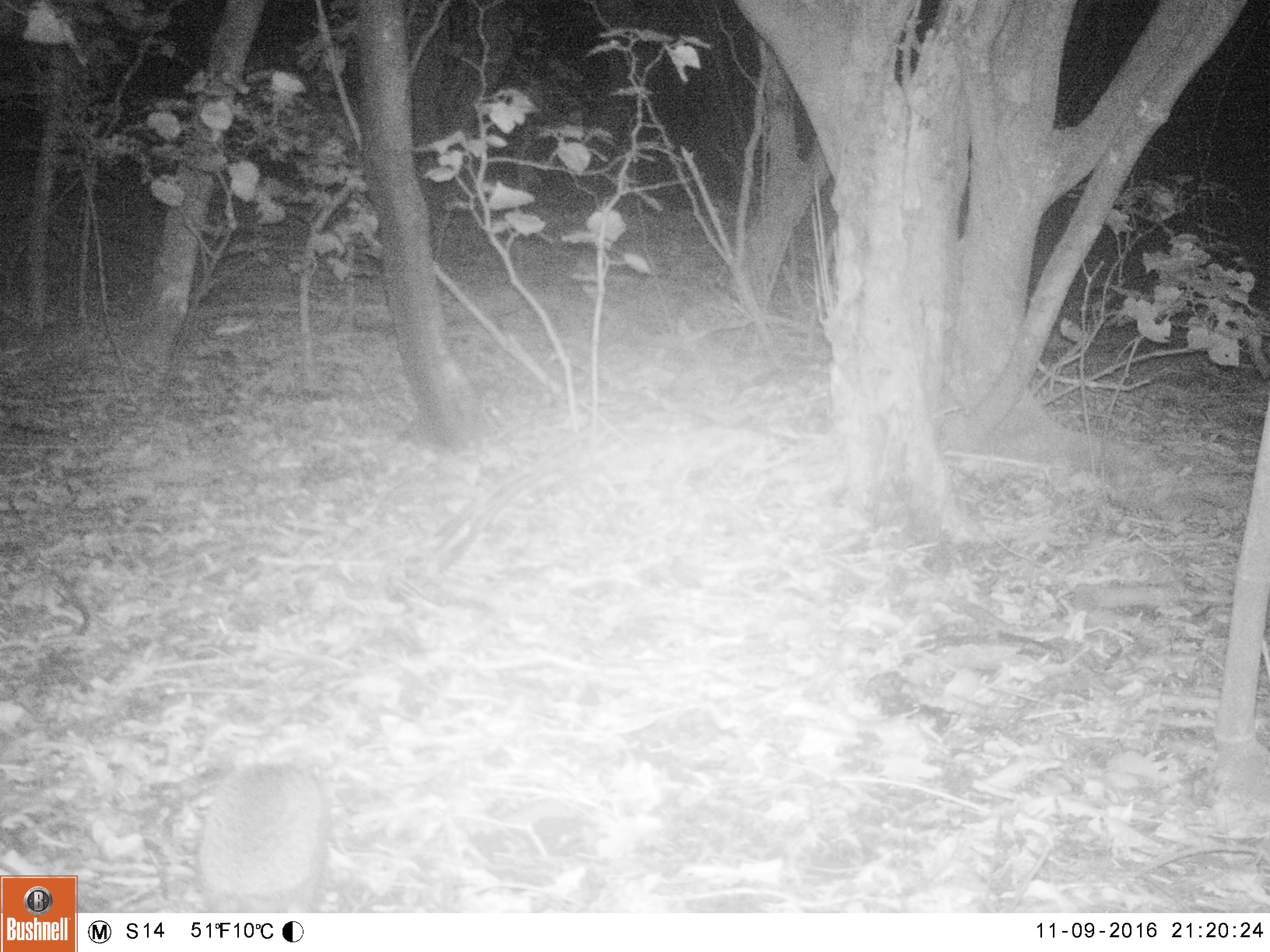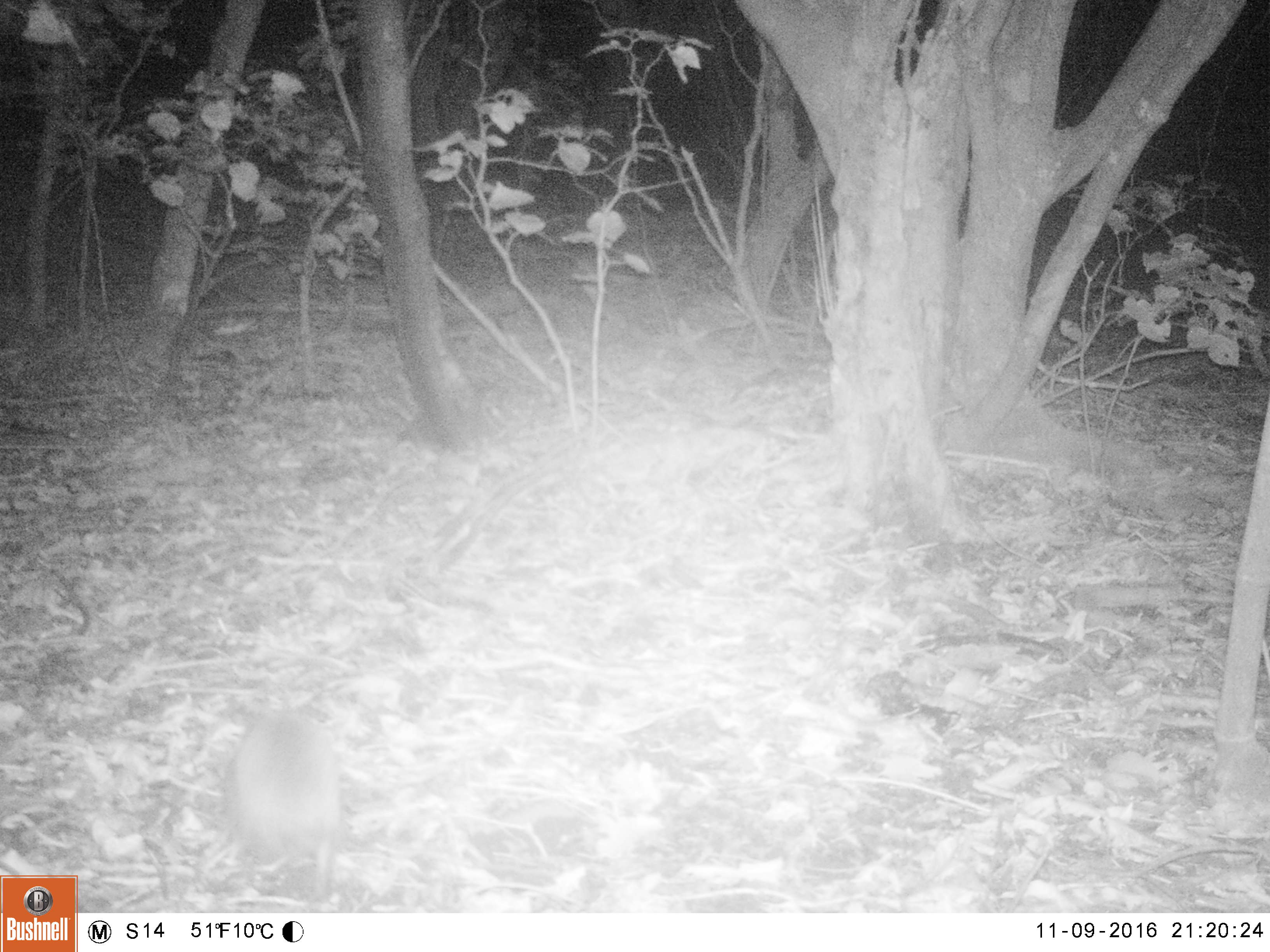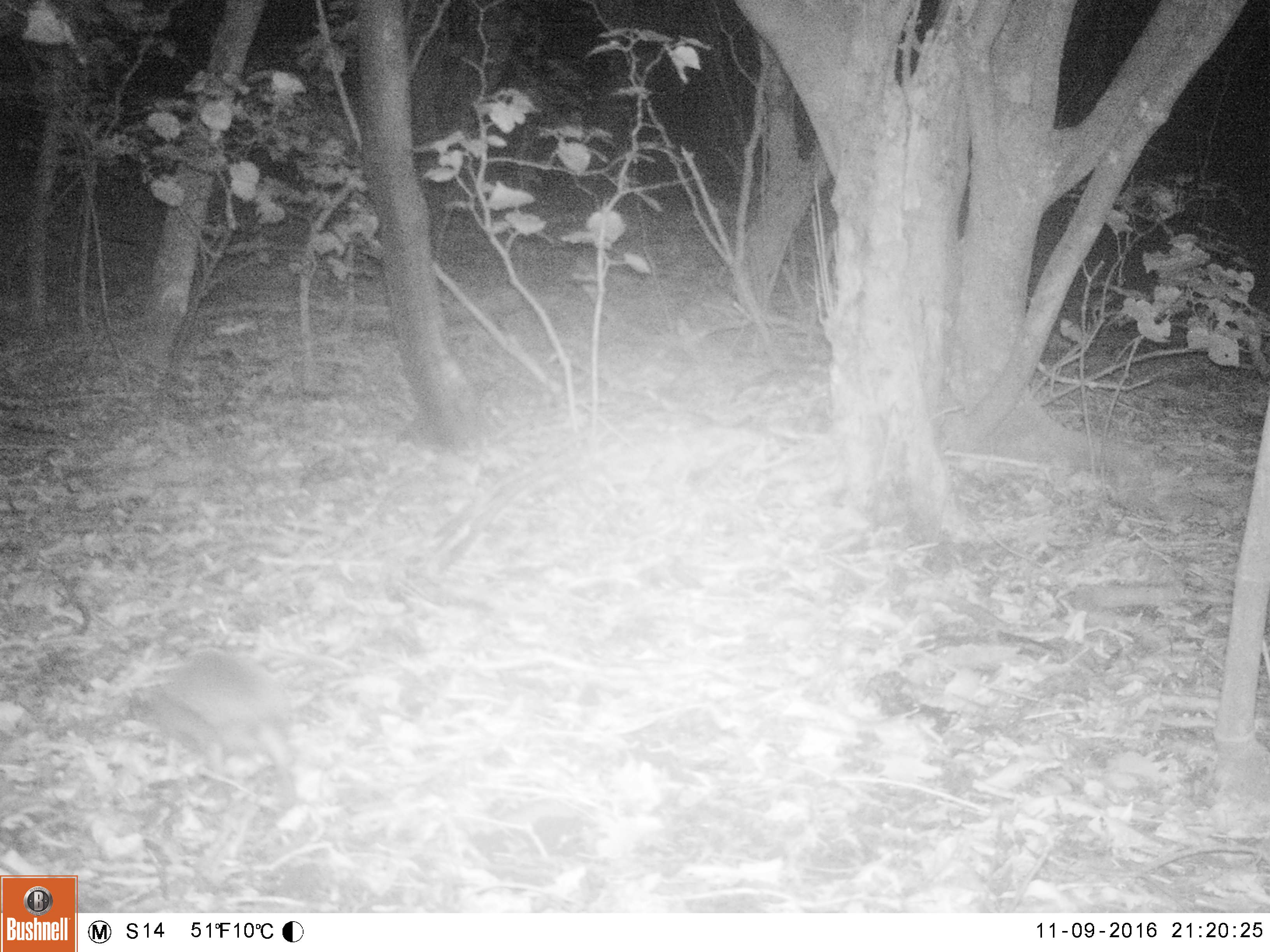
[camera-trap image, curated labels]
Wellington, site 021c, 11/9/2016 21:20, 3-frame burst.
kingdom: Animalia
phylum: Chordata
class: Mammalia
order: Eulipotyphla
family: Erinaceidae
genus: Erinaceus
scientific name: Erinaceus europaeus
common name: hedgehog